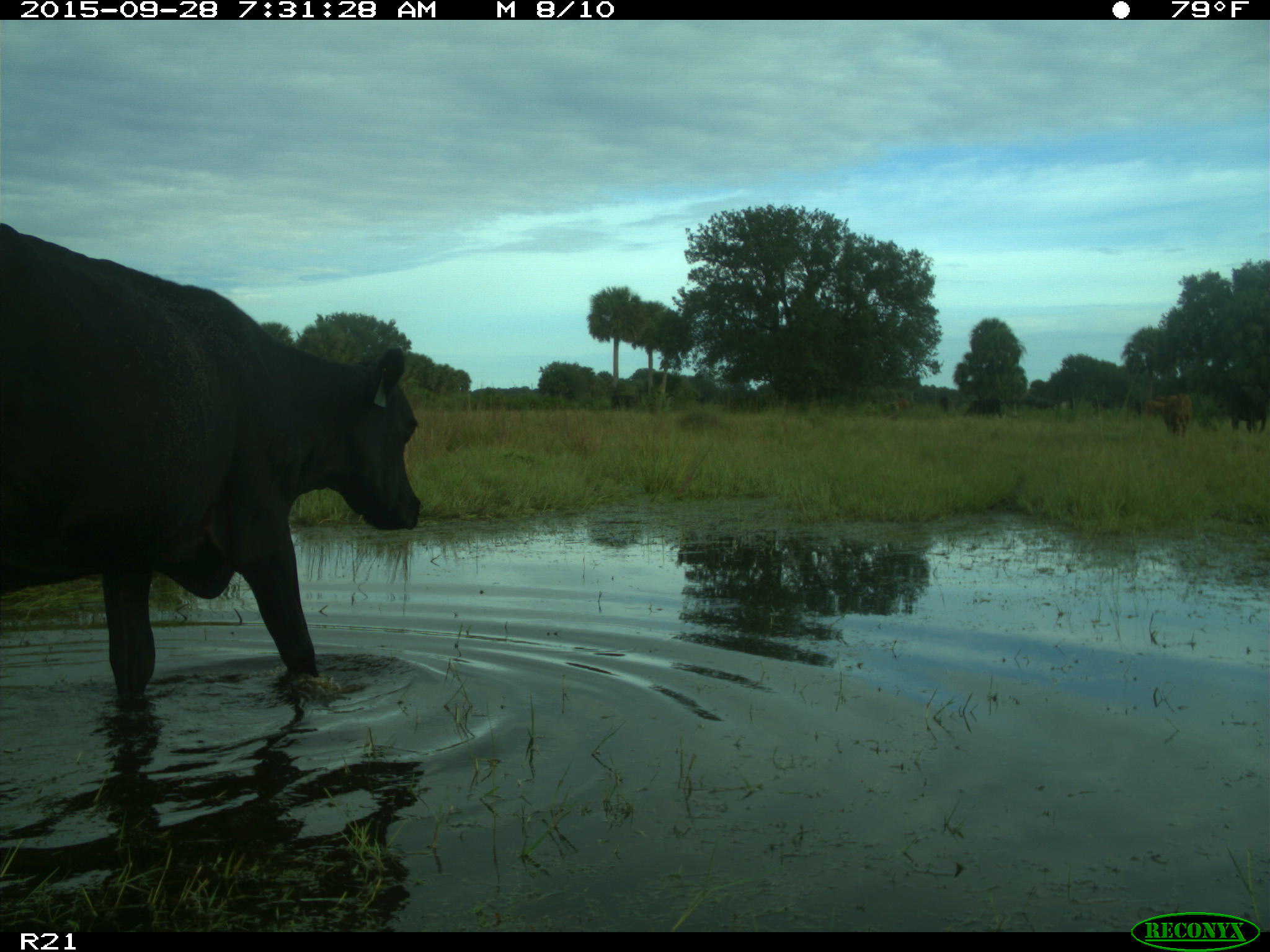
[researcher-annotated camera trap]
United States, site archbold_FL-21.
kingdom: Animalia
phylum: Chordata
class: Mammalia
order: Artiodactyla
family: Bovidae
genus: Bos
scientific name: Bos taurus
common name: domestic cow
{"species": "Bos taurus (domestic cow)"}